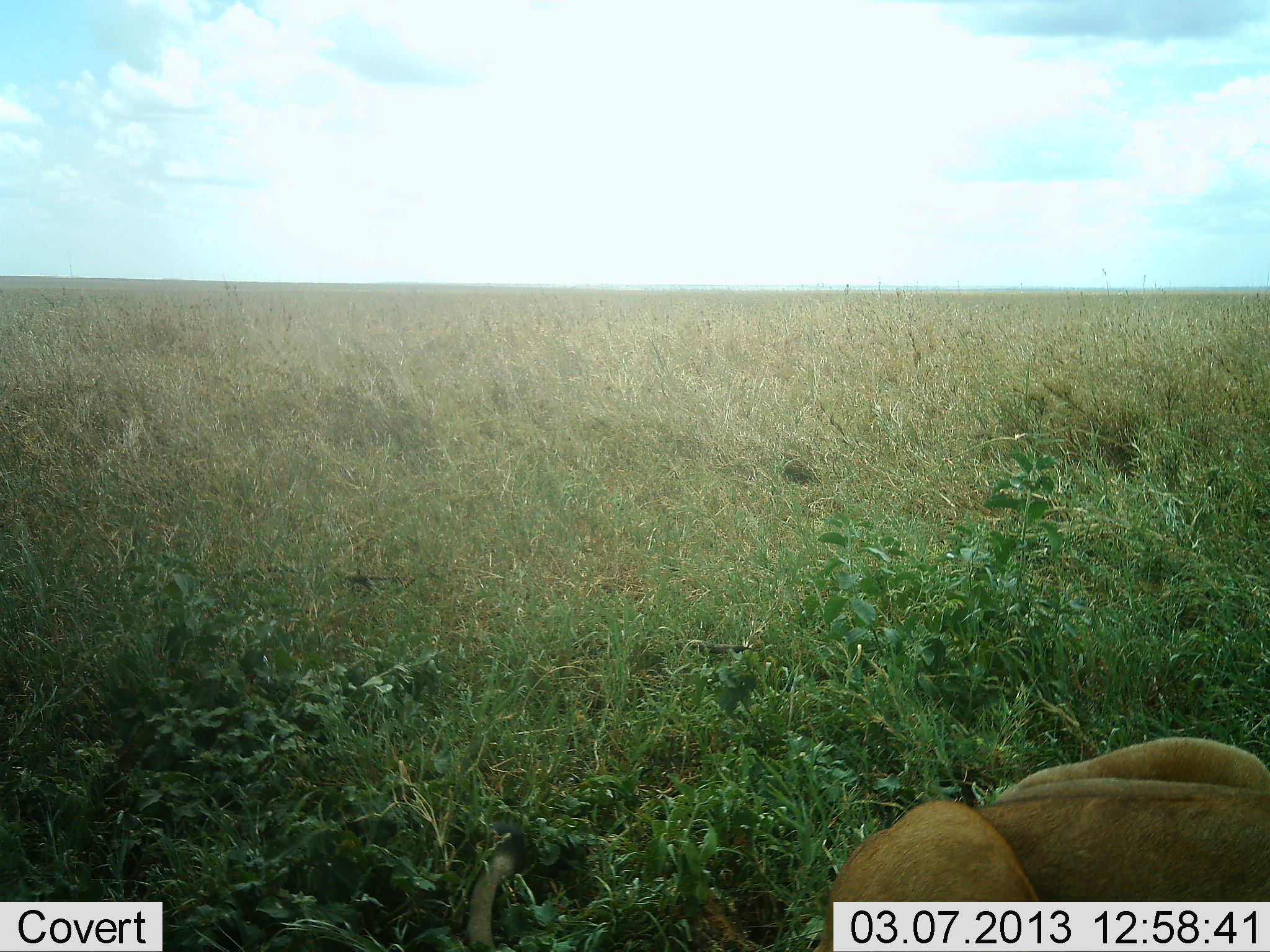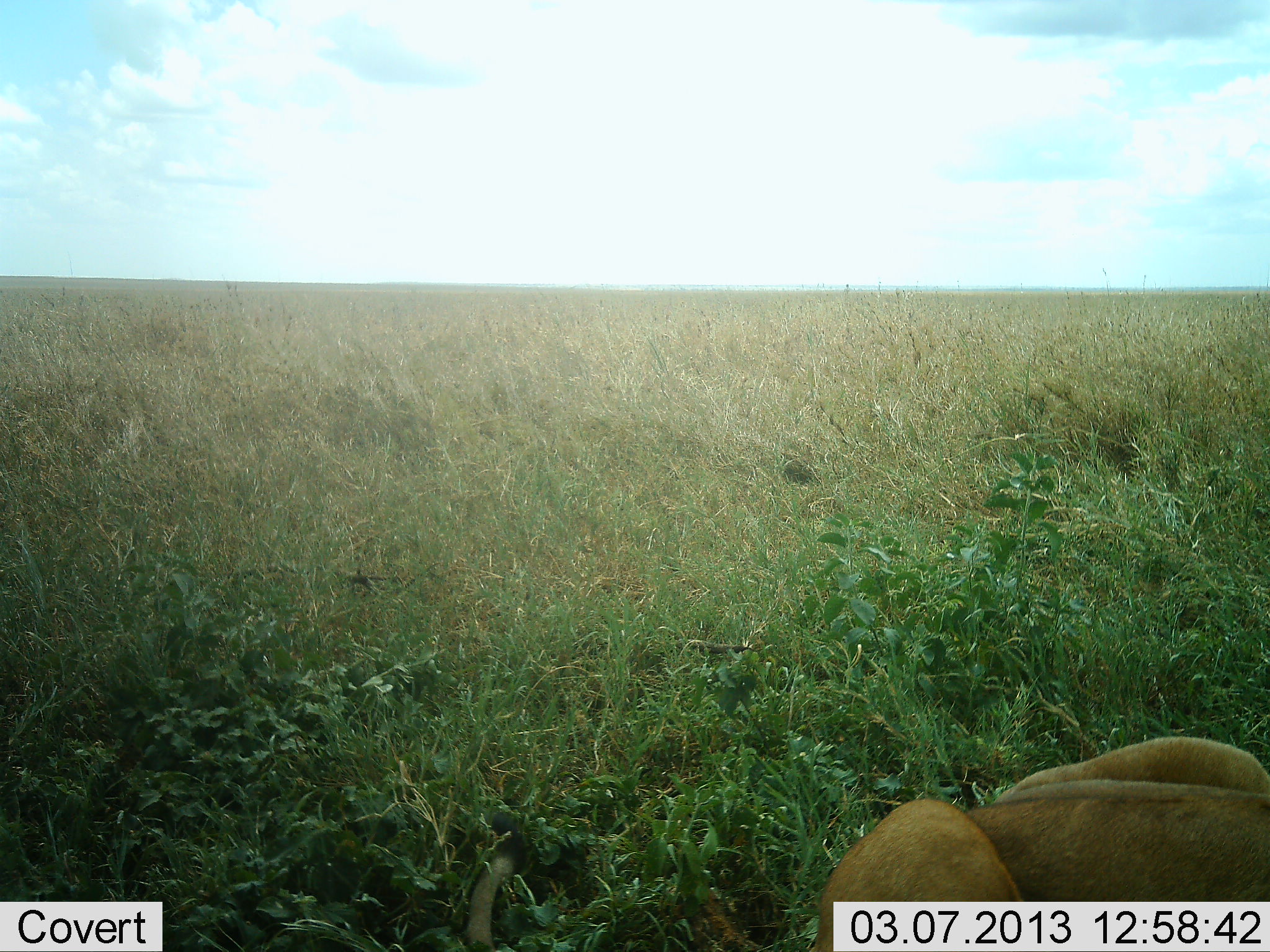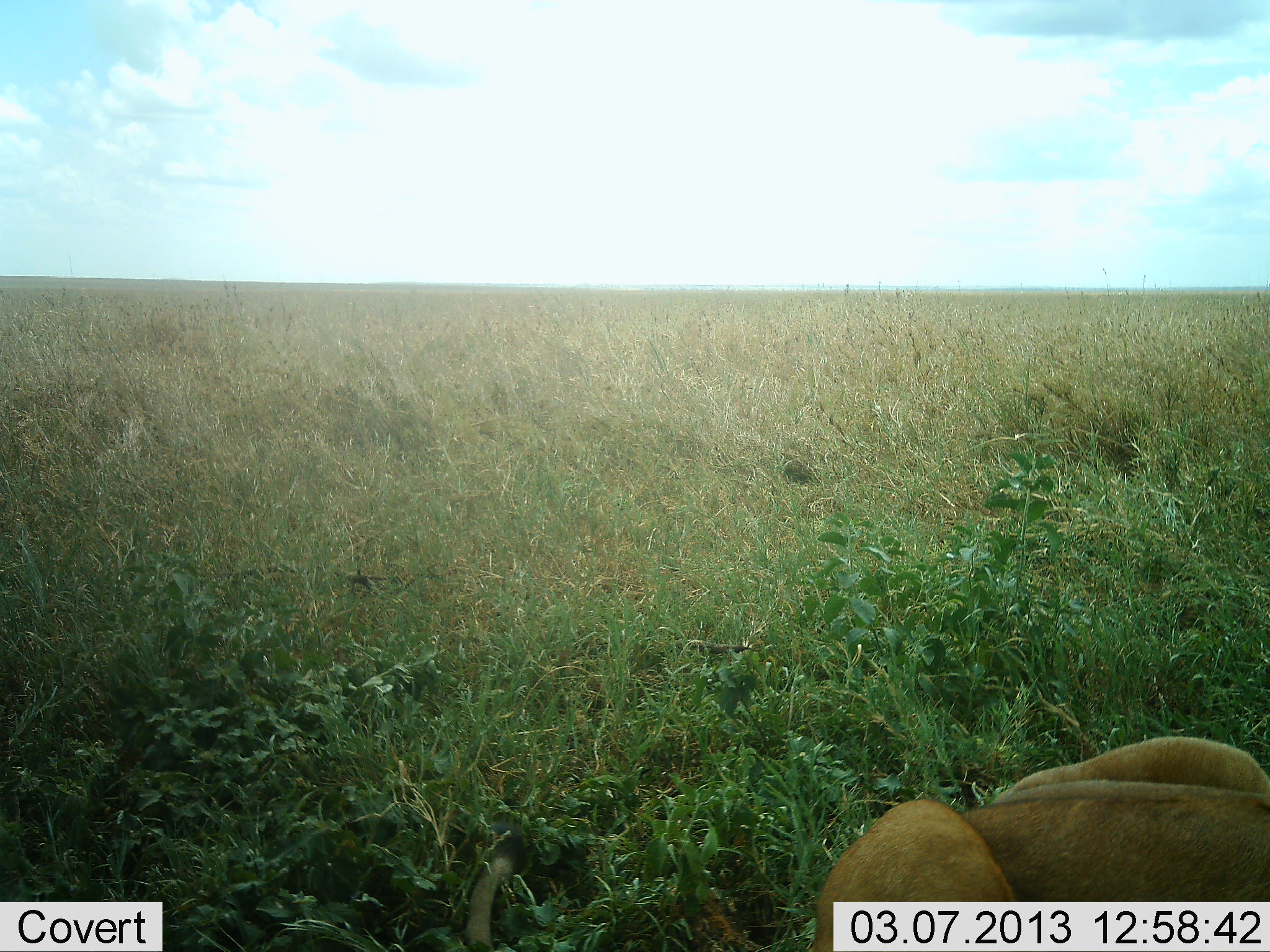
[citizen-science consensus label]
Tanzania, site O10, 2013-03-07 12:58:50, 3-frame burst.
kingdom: Animalia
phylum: Chordata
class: Mammalia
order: Carnivora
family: Felidae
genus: Panthera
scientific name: Panthera leo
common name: lion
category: lionfemale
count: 1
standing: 0%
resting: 100%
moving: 5%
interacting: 0%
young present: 0%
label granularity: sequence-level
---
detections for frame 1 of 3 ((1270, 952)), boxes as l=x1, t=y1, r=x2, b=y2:
animal: l=464, t=801, r=1040, b=952; l=977, t=735, r=1270, b=899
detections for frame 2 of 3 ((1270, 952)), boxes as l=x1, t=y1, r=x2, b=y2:
animal: l=465, t=802, r=1040, b=952; l=967, t=736, r=1270, b=902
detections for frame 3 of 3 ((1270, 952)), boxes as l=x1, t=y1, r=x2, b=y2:
animal: l=464, t=801, r=1018, b=952; l=977, t=735, r=1270, b=902